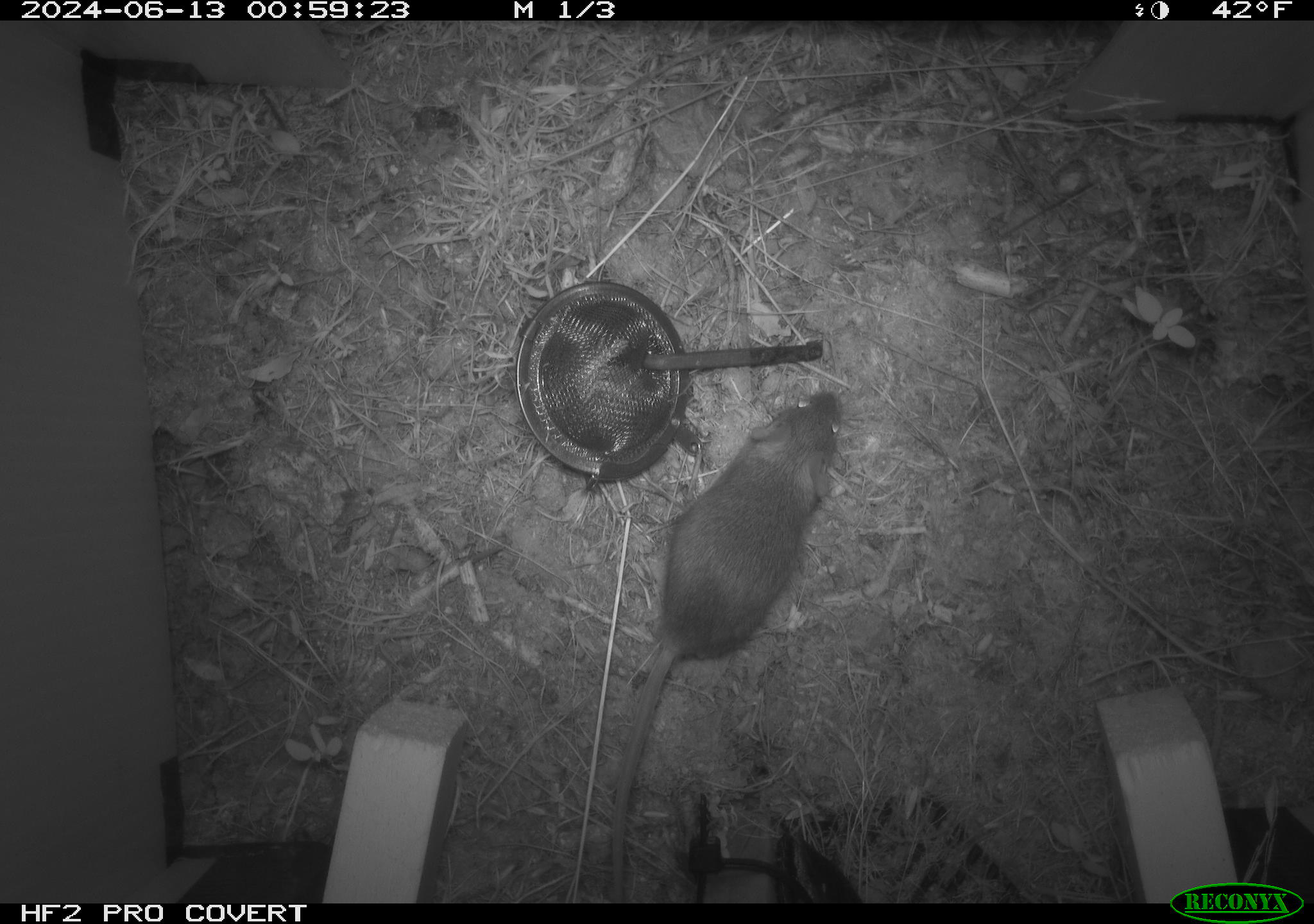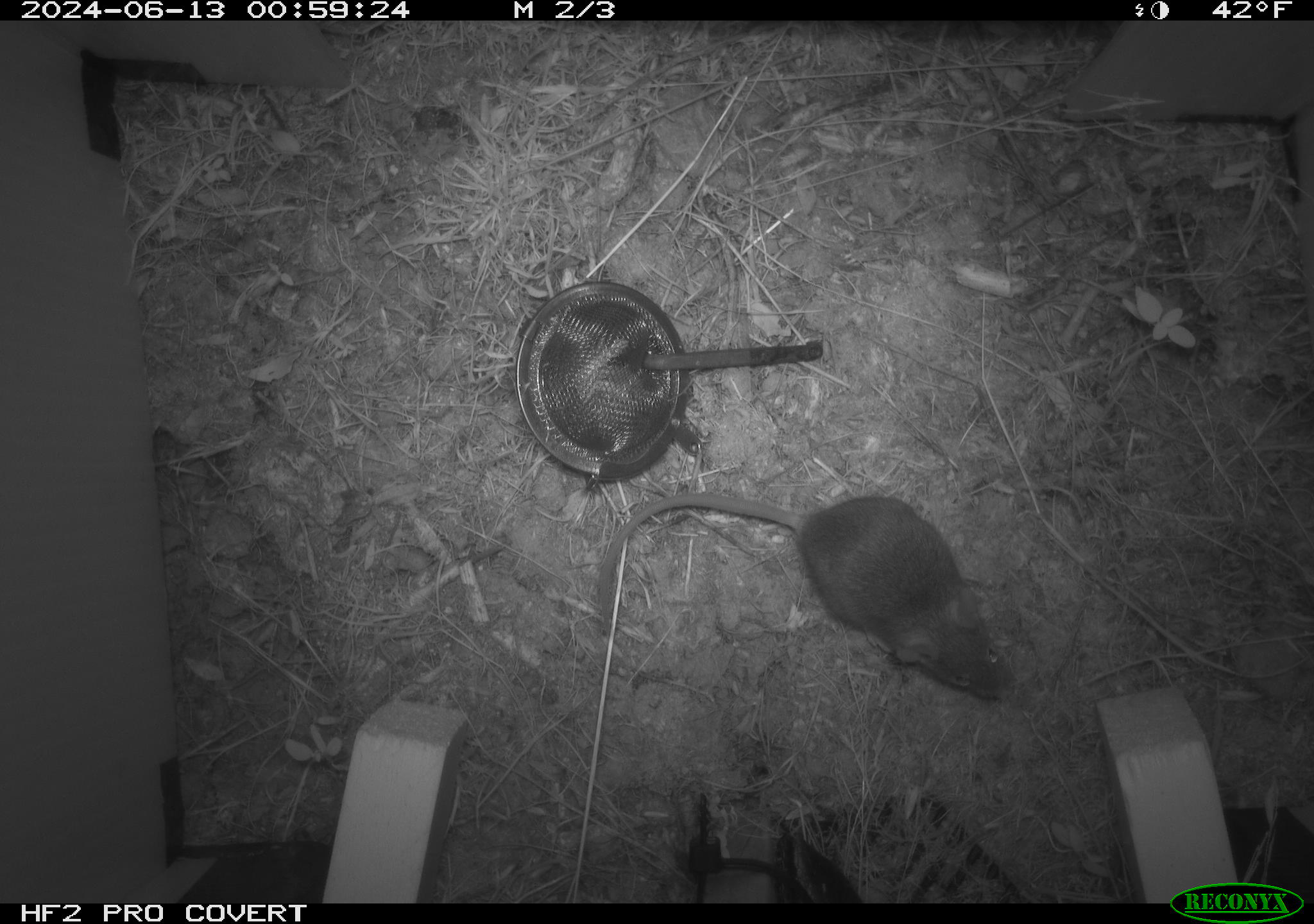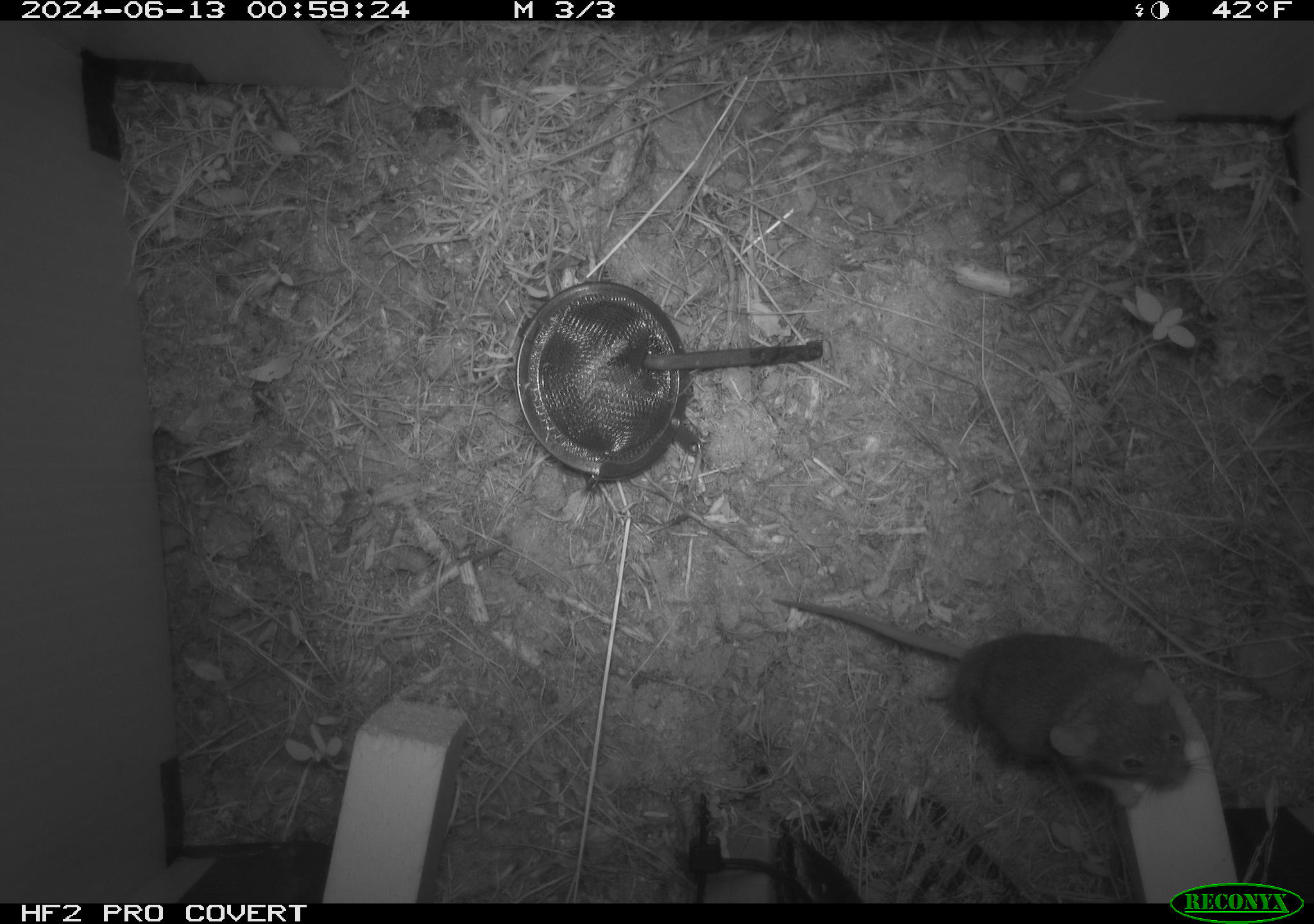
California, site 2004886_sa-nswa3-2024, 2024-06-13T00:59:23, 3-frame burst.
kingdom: Animalia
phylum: Chordata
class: Mammalia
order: Rodentia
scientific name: Rodentia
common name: rodent